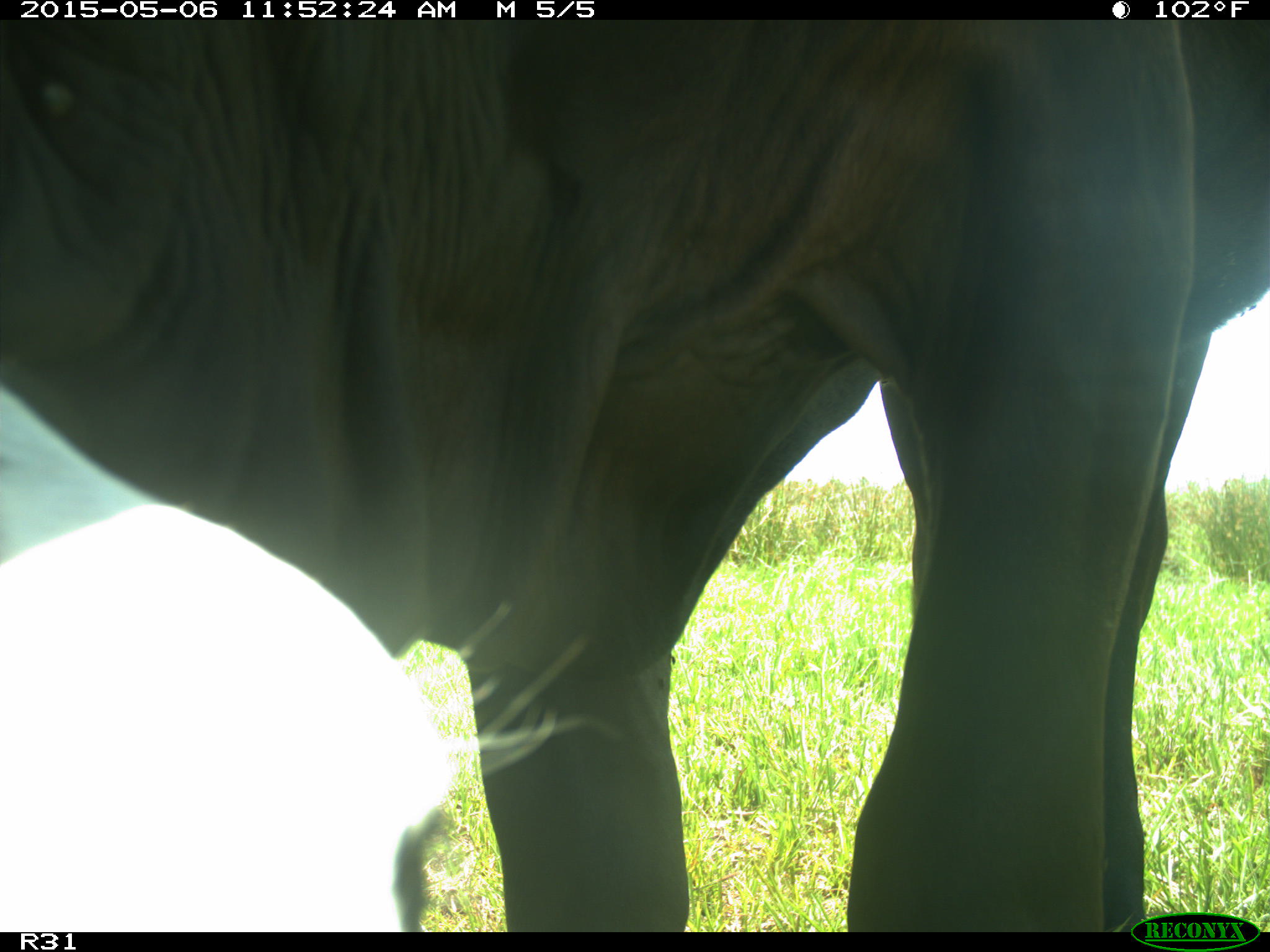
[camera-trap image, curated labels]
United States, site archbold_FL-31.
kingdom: Animalia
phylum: Chordata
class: Mammalia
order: Artiodactyla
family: Bovidae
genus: Bos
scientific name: Bos taurus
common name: domestic cow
Bos taurus (domestic cow).